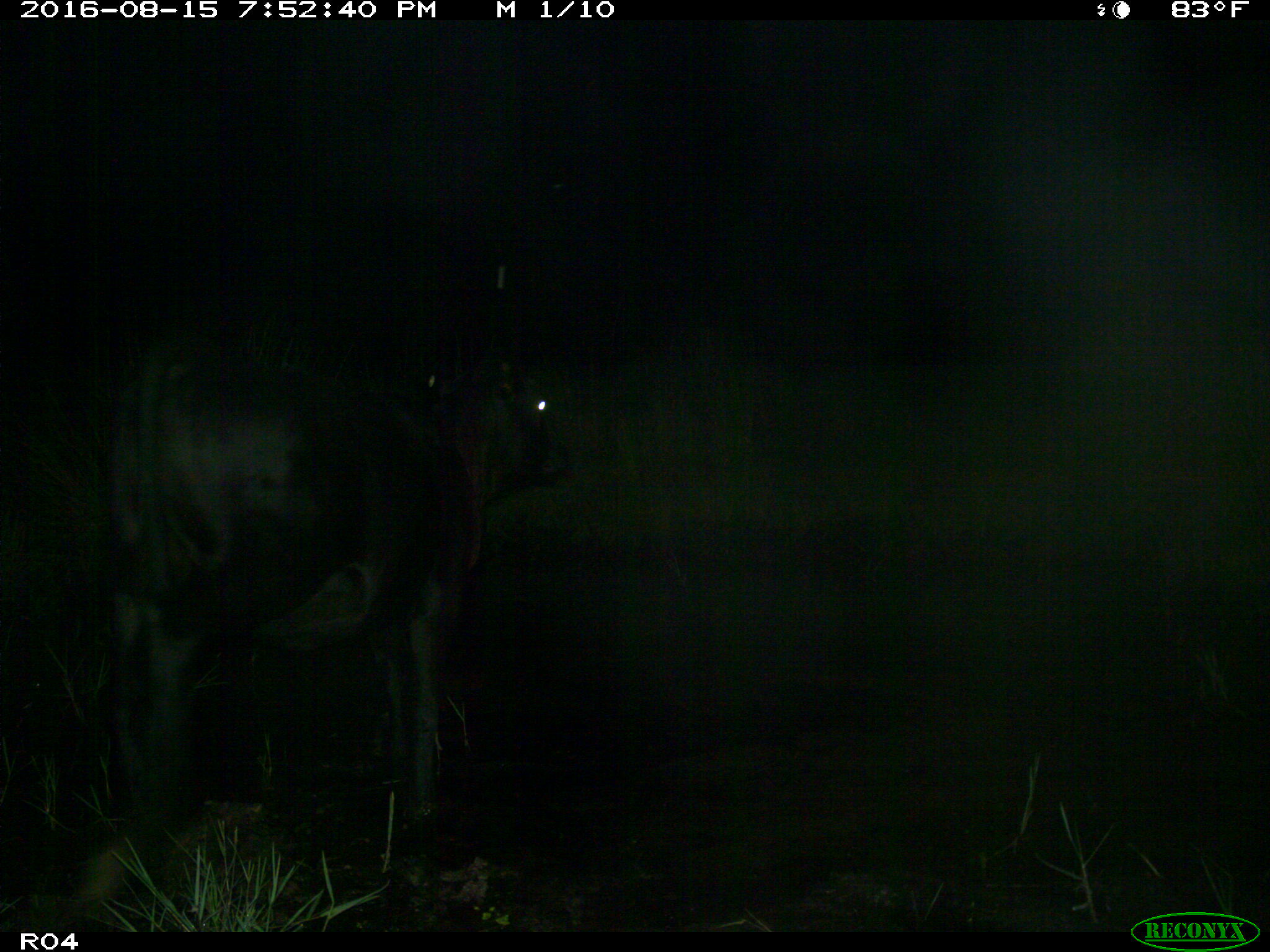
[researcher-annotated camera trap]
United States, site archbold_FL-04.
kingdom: Animalia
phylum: Chordata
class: Mammalia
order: Artiodactyla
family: Bovidae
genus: Bos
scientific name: Bos taurus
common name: domestic cow